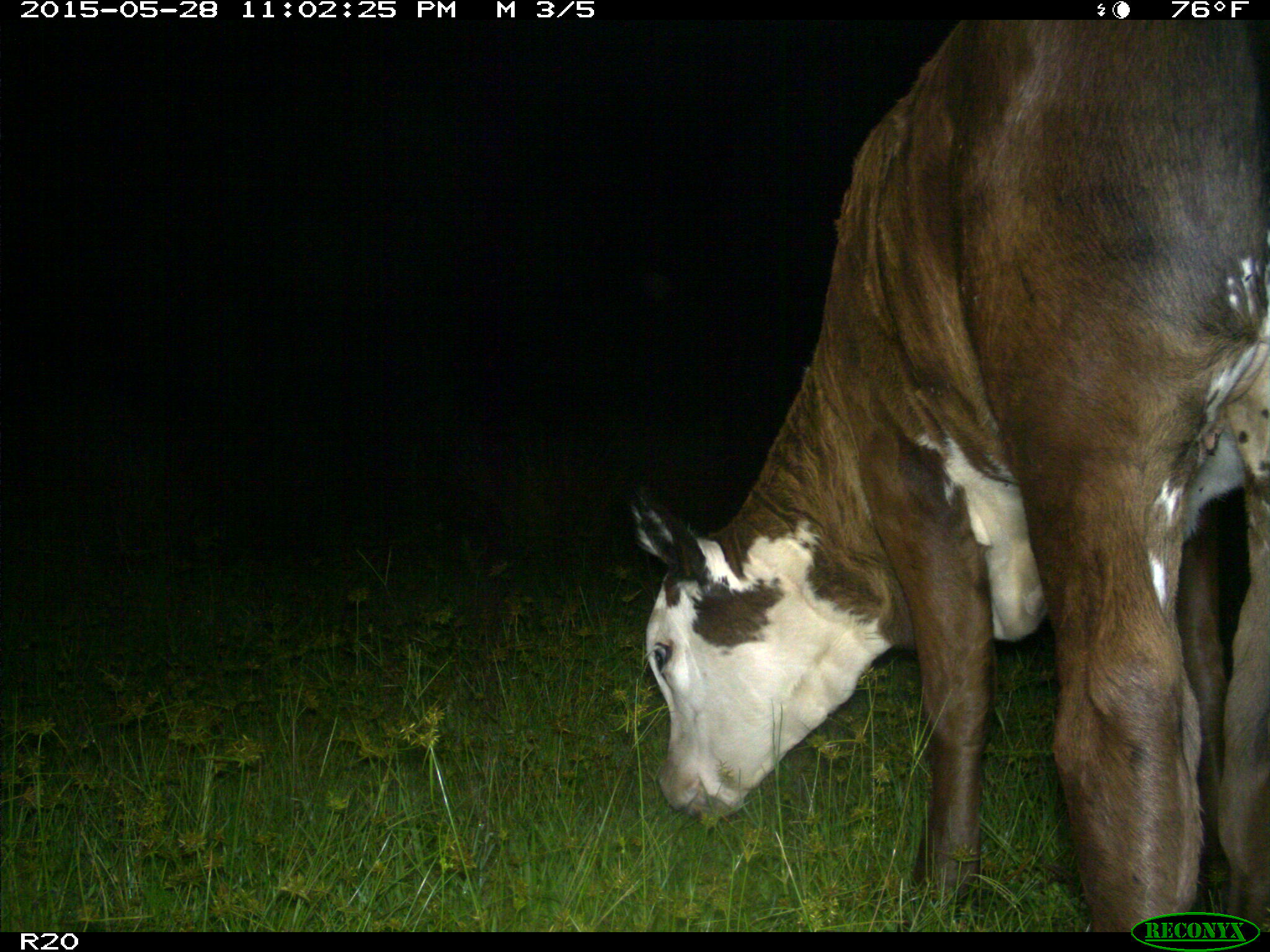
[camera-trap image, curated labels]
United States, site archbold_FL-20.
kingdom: Animalia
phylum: Chordata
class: Mammalia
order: Artiodactyla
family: Bovidae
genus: Bos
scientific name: Bos taurus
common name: domestic cow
Bos taurus (domestic cow).